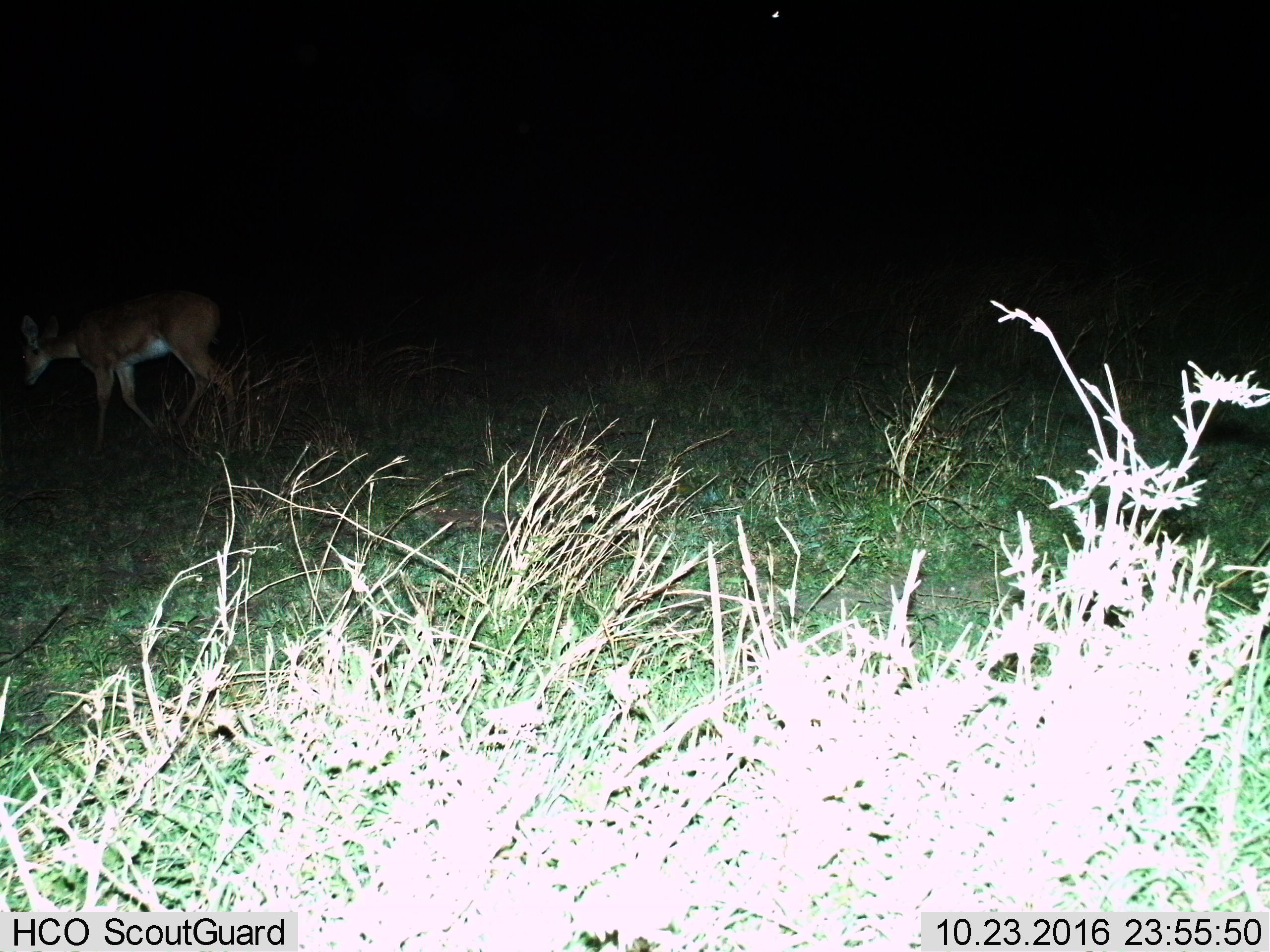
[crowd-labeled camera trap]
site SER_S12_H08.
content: unidentified animal